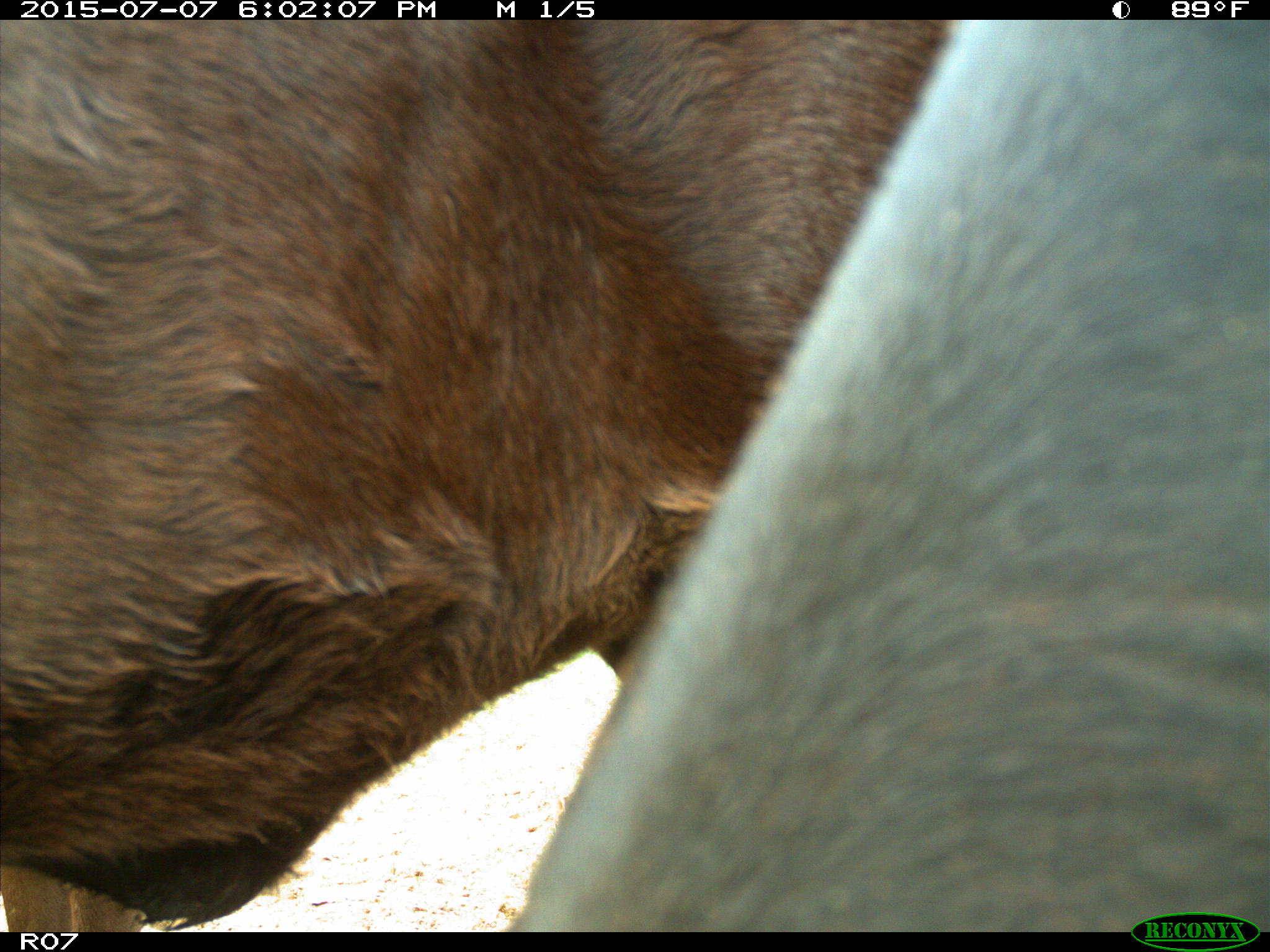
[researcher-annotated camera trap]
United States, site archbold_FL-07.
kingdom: Animalia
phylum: Chordata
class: Mammalia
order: Artiodactyla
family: Bovidae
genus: Bos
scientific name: Bos taurus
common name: domestic cow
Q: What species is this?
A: Bos taurus (domestic cow).